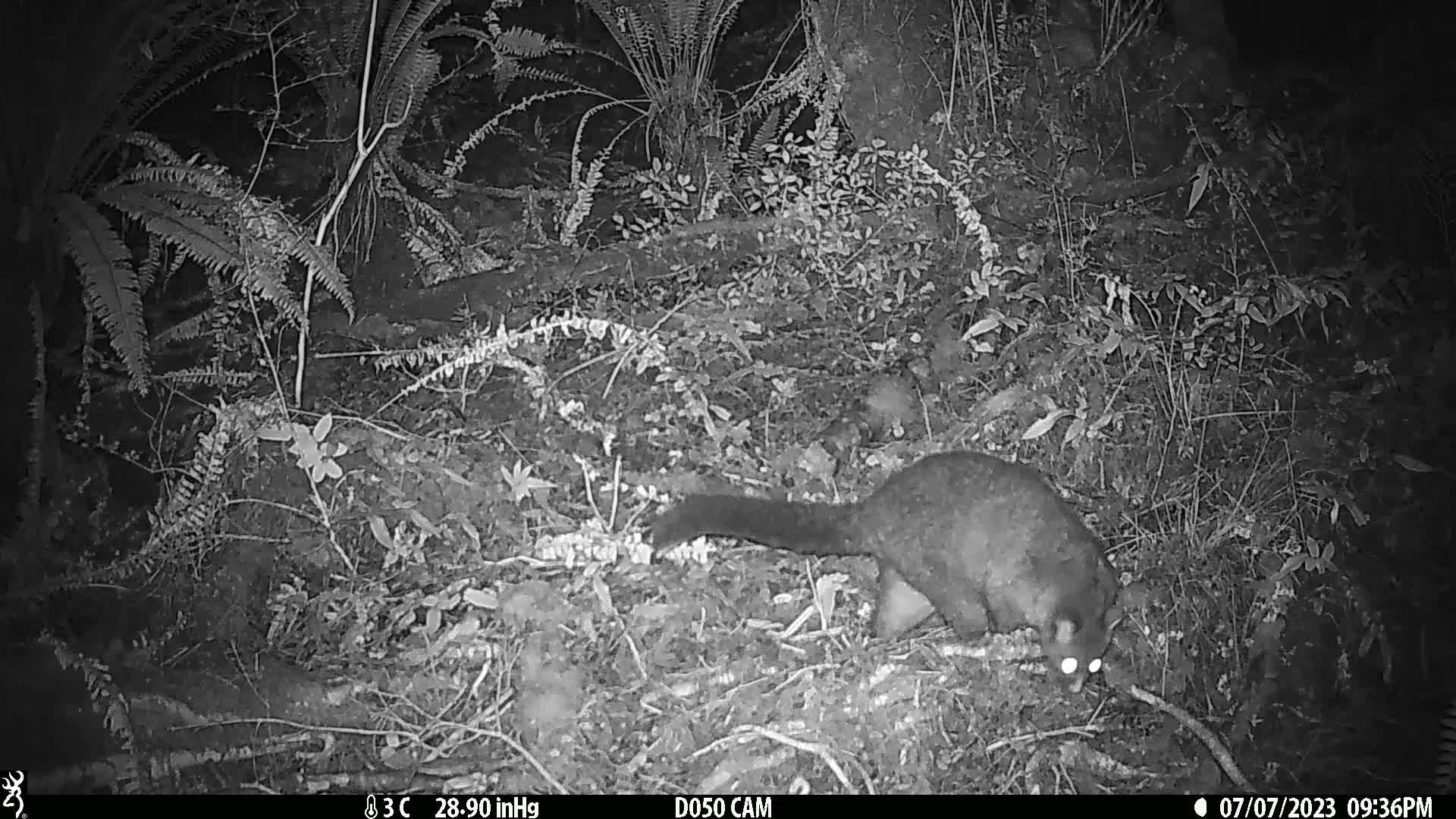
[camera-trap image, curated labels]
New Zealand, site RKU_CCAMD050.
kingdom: Animalia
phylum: Chordata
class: Mammalia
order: Diprotodontia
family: Phalangeridae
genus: Trichosurus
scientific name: Trichosurus vulpecula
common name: common brushtail possum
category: possum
Possum (common brushtail possum) (Trichosurus vulpecula).